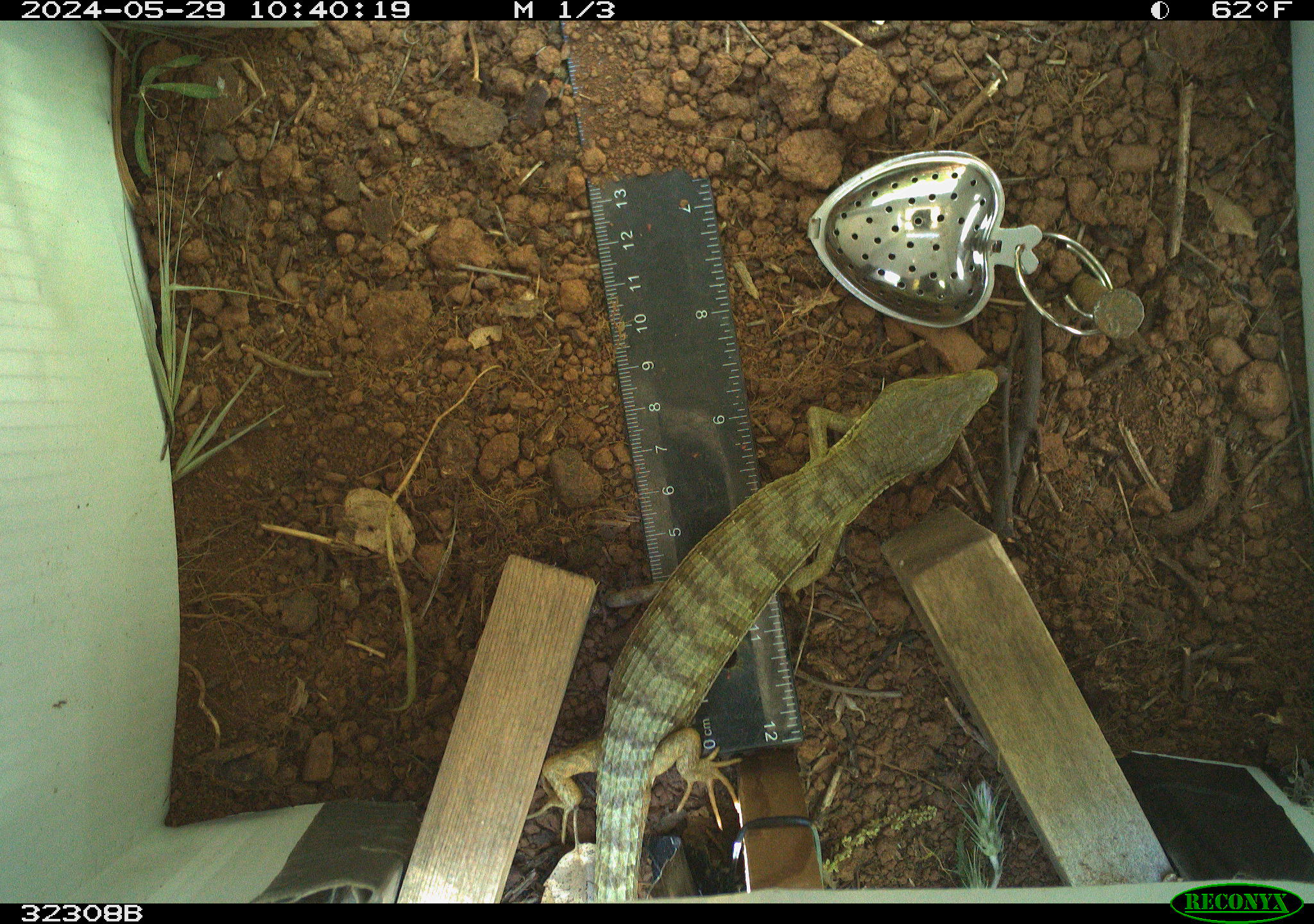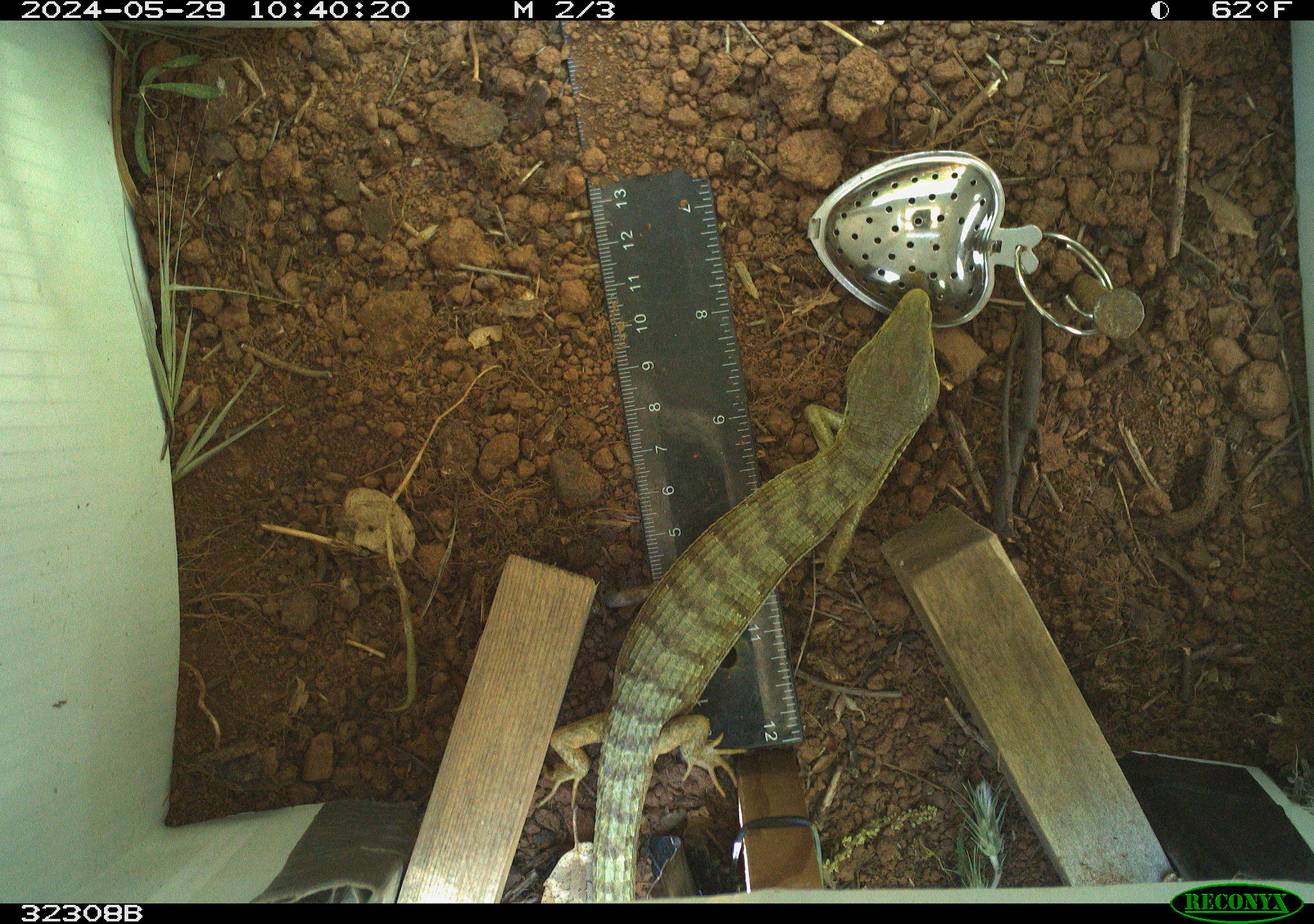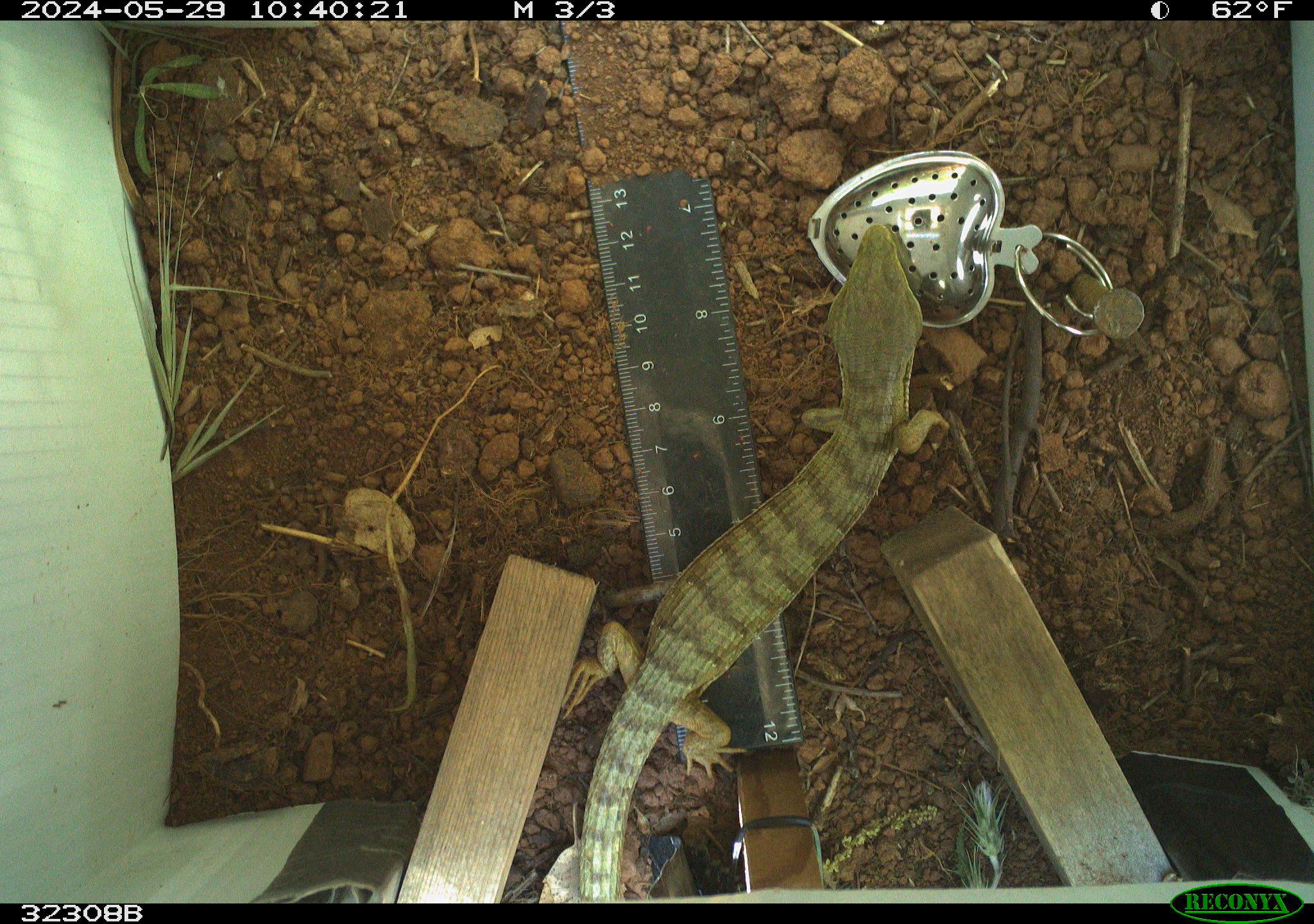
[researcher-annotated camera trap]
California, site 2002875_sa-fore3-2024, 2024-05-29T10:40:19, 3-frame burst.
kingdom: Animalia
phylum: Chordata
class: Reptilia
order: Squamata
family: Anguidae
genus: Elgaria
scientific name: Elgaria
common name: alligator lizards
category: elgaria species